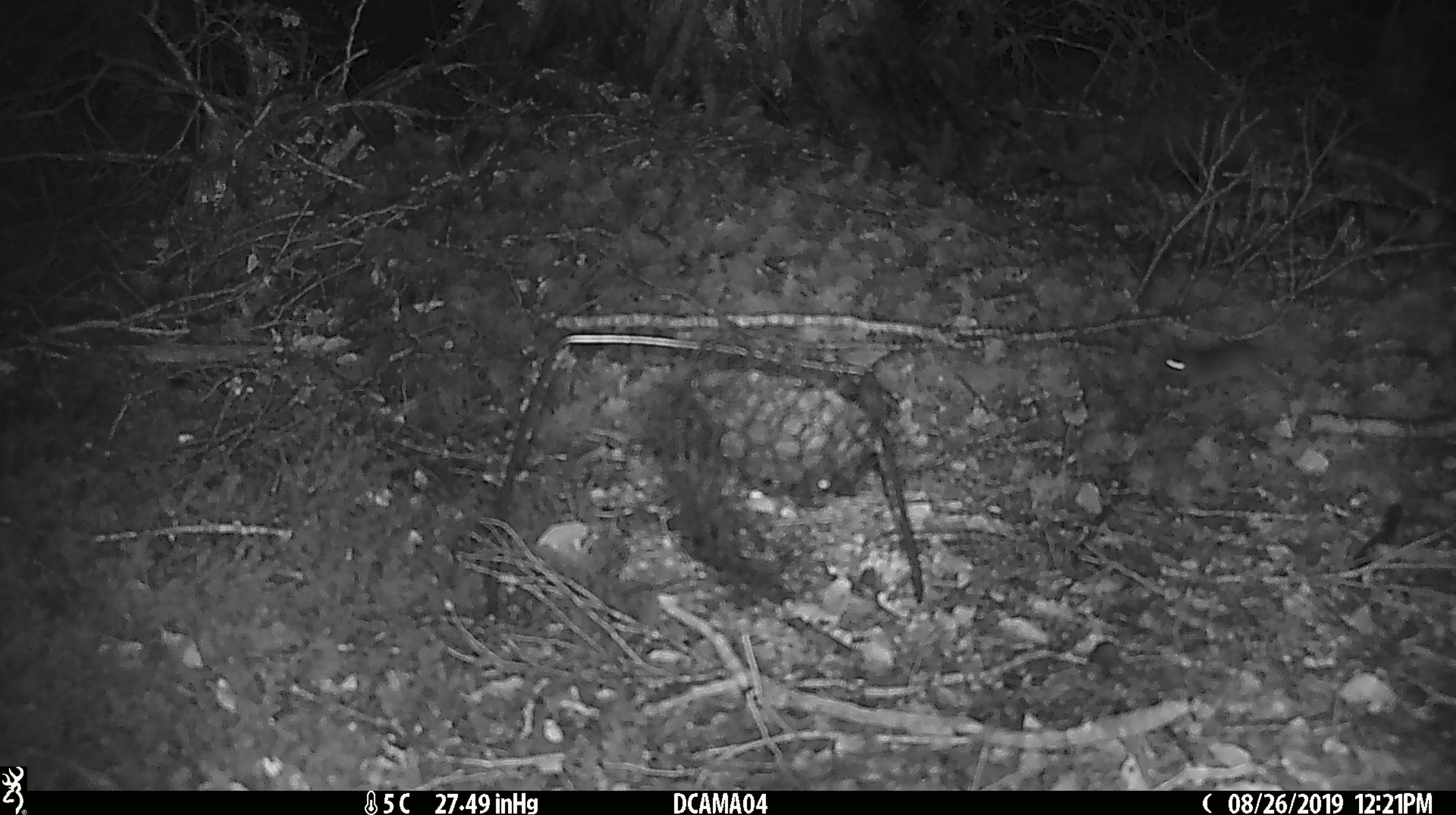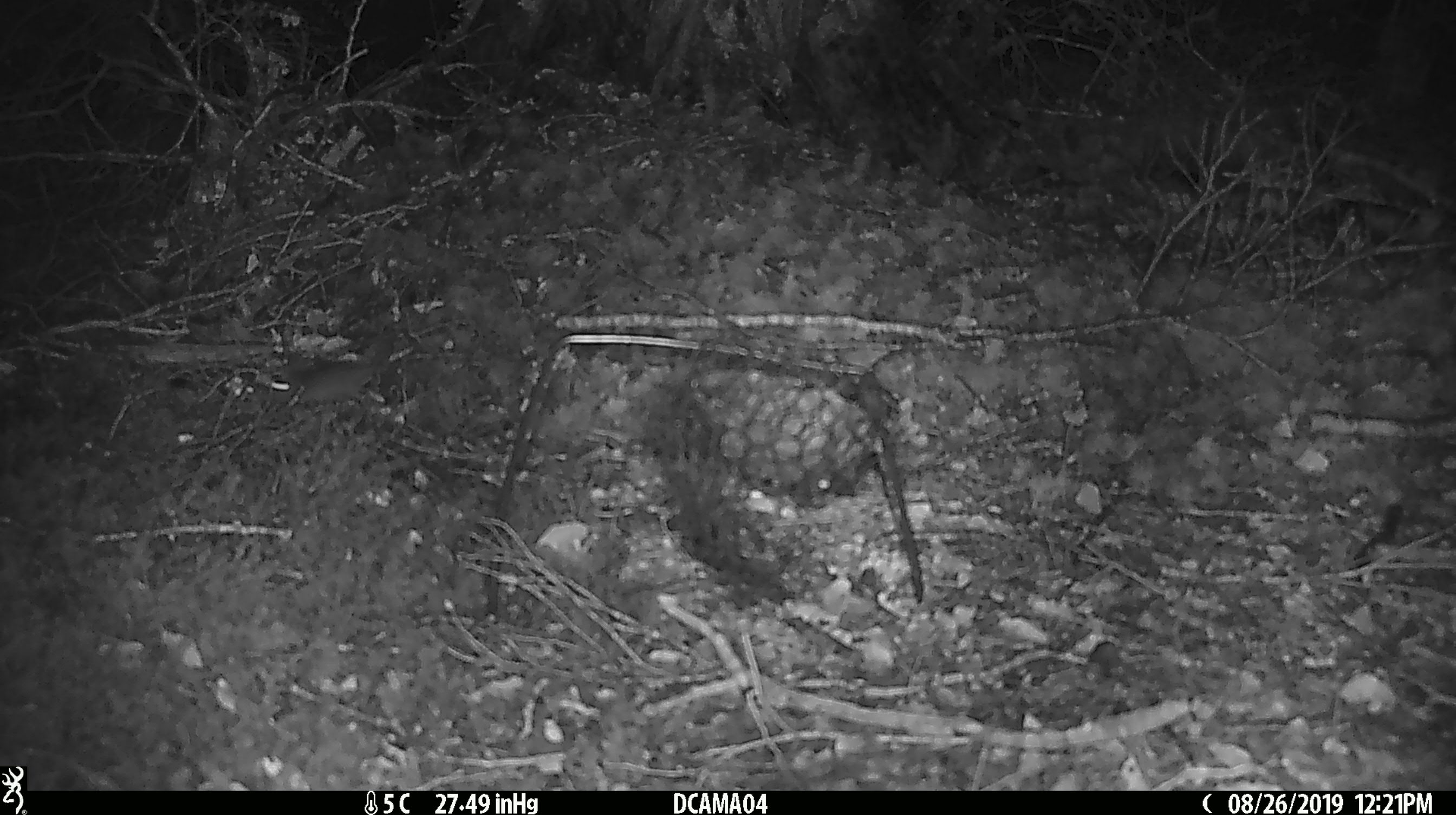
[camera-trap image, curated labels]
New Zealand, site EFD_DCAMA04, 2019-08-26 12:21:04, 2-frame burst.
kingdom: Animalia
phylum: Chordata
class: Mammalia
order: Rodentia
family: Muridae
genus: Mus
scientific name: Mus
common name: mouse